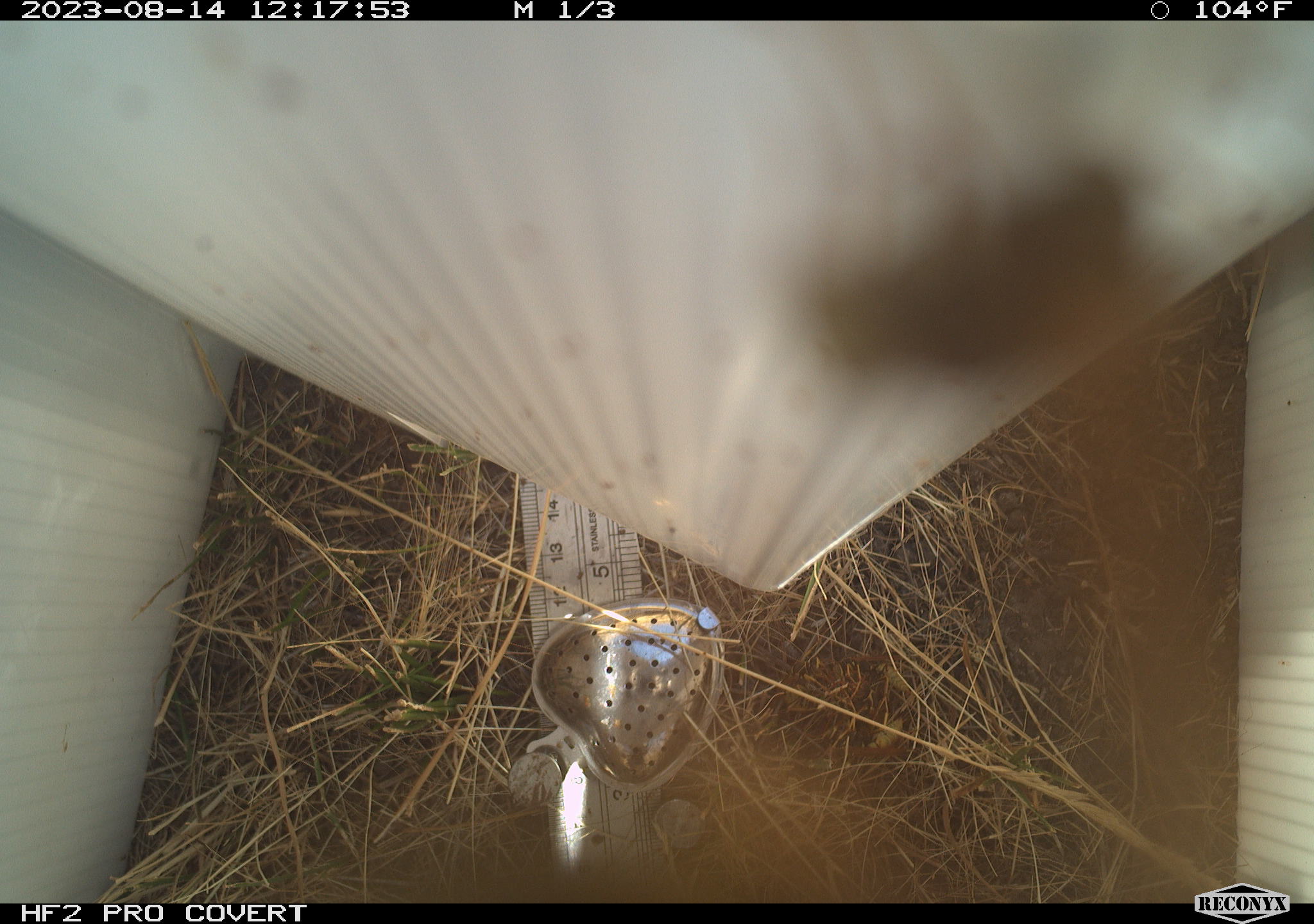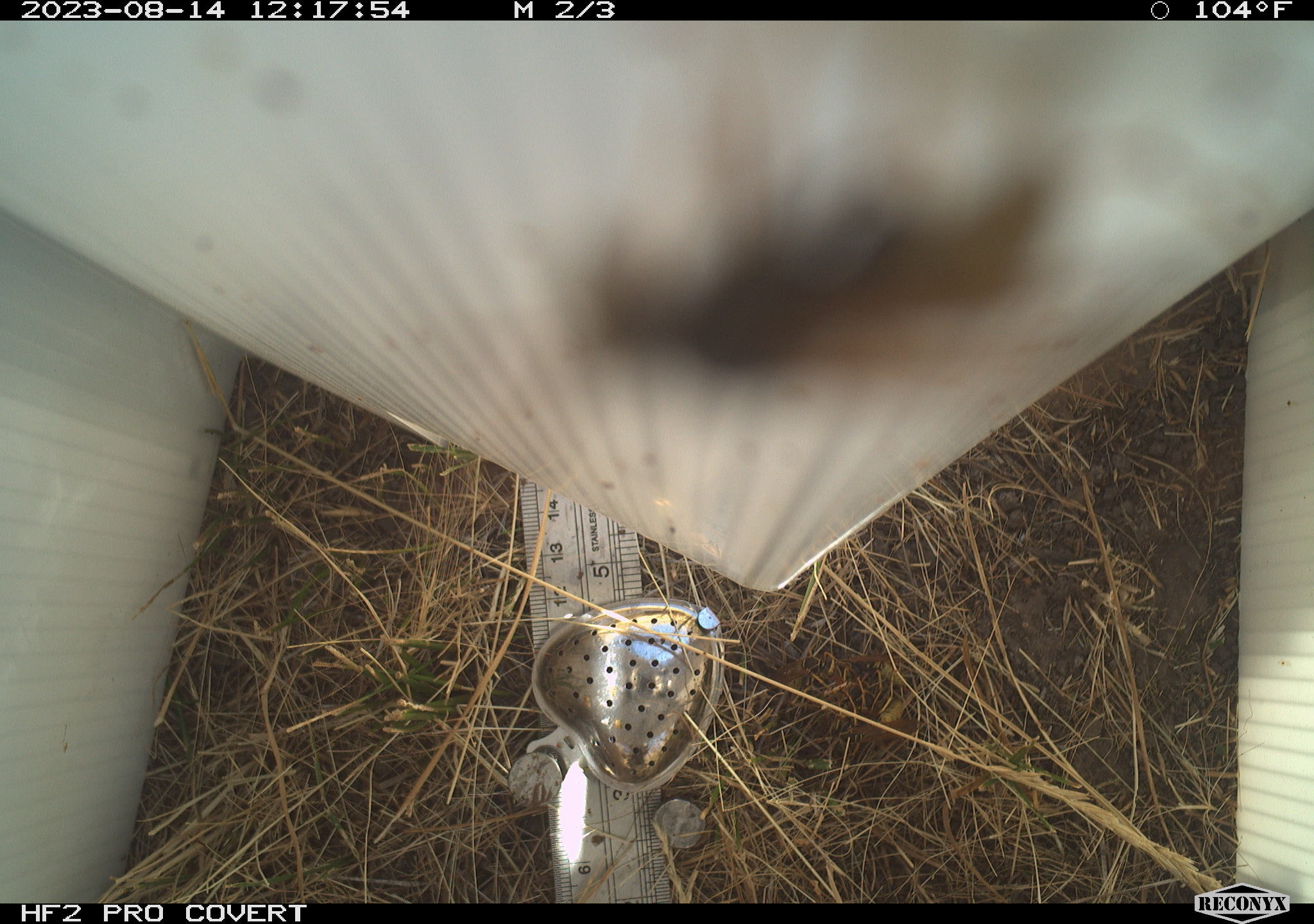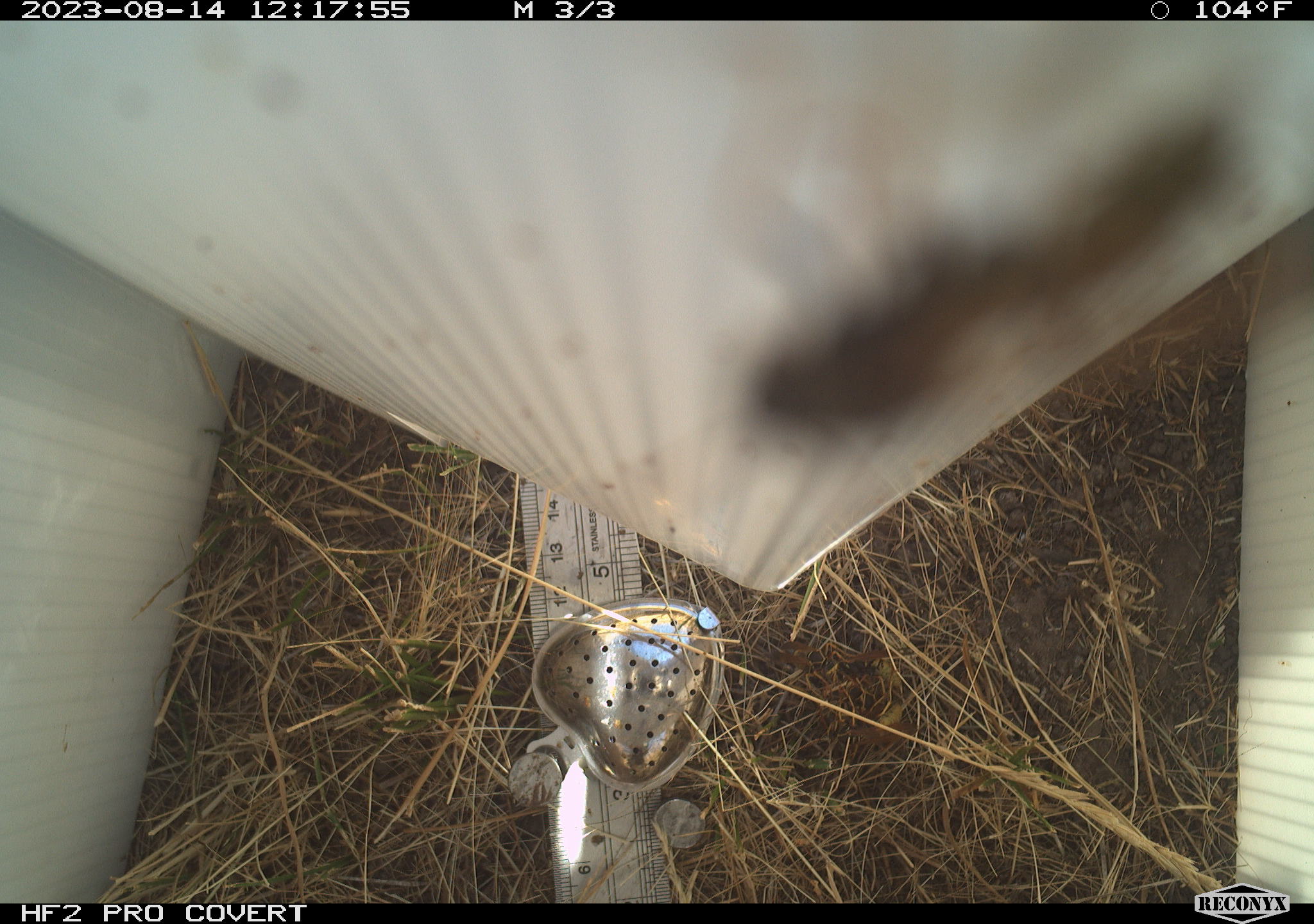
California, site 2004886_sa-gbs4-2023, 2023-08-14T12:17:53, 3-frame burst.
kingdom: Animalia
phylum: Arthropoda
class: Insecta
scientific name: Insecta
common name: insect